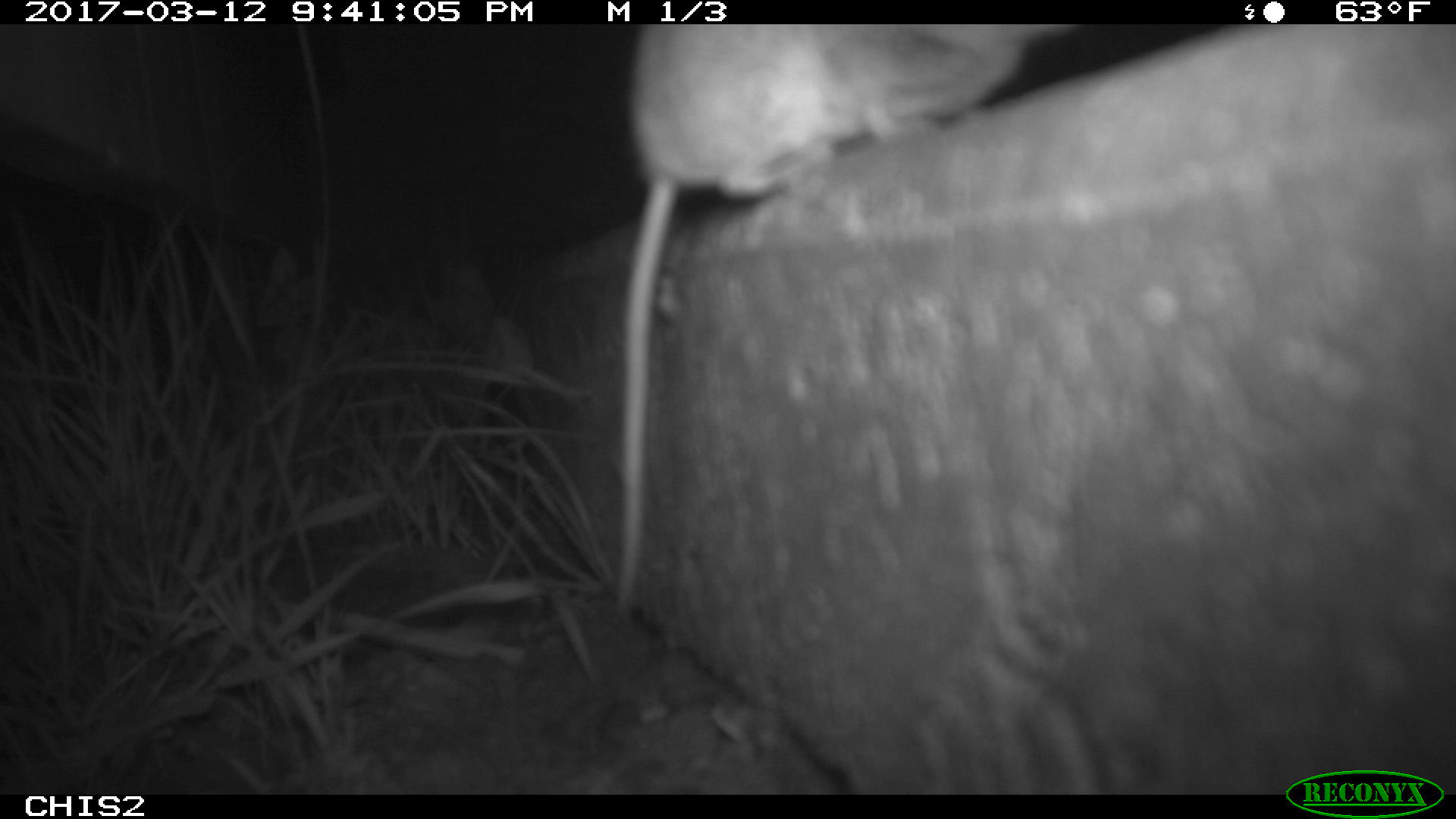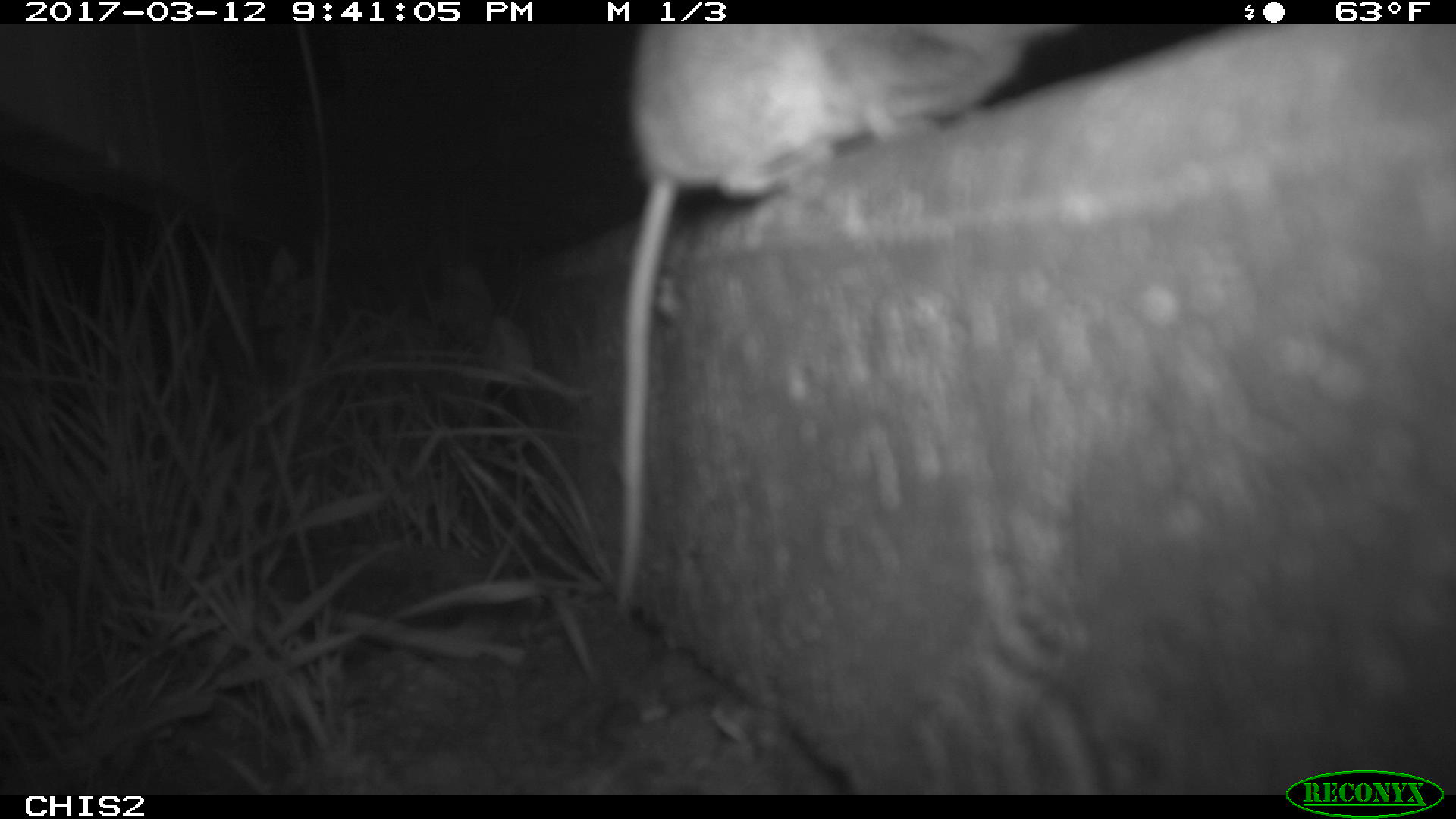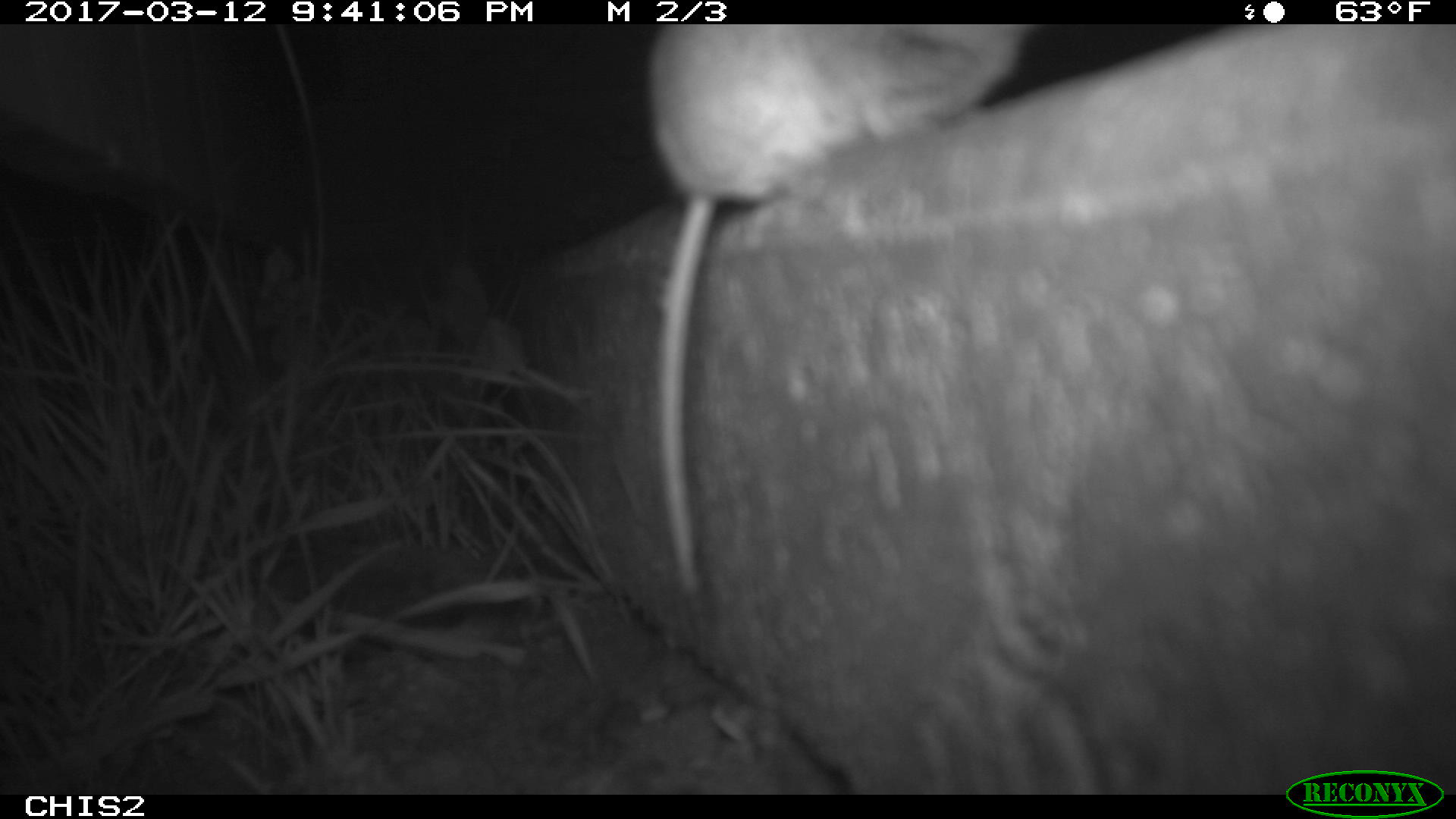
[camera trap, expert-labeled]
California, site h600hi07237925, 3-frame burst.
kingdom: Animalia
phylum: Chordata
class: Mammalia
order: Rodentia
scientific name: Rodentia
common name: rodent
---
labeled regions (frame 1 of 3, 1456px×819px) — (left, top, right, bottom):
rodent: (613, 25, 1075, 607)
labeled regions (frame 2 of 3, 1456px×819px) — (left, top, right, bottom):
rodent: (615, 24, 1079, 605)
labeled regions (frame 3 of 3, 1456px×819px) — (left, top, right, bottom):
rodent: (643, 25, 1025, 601)